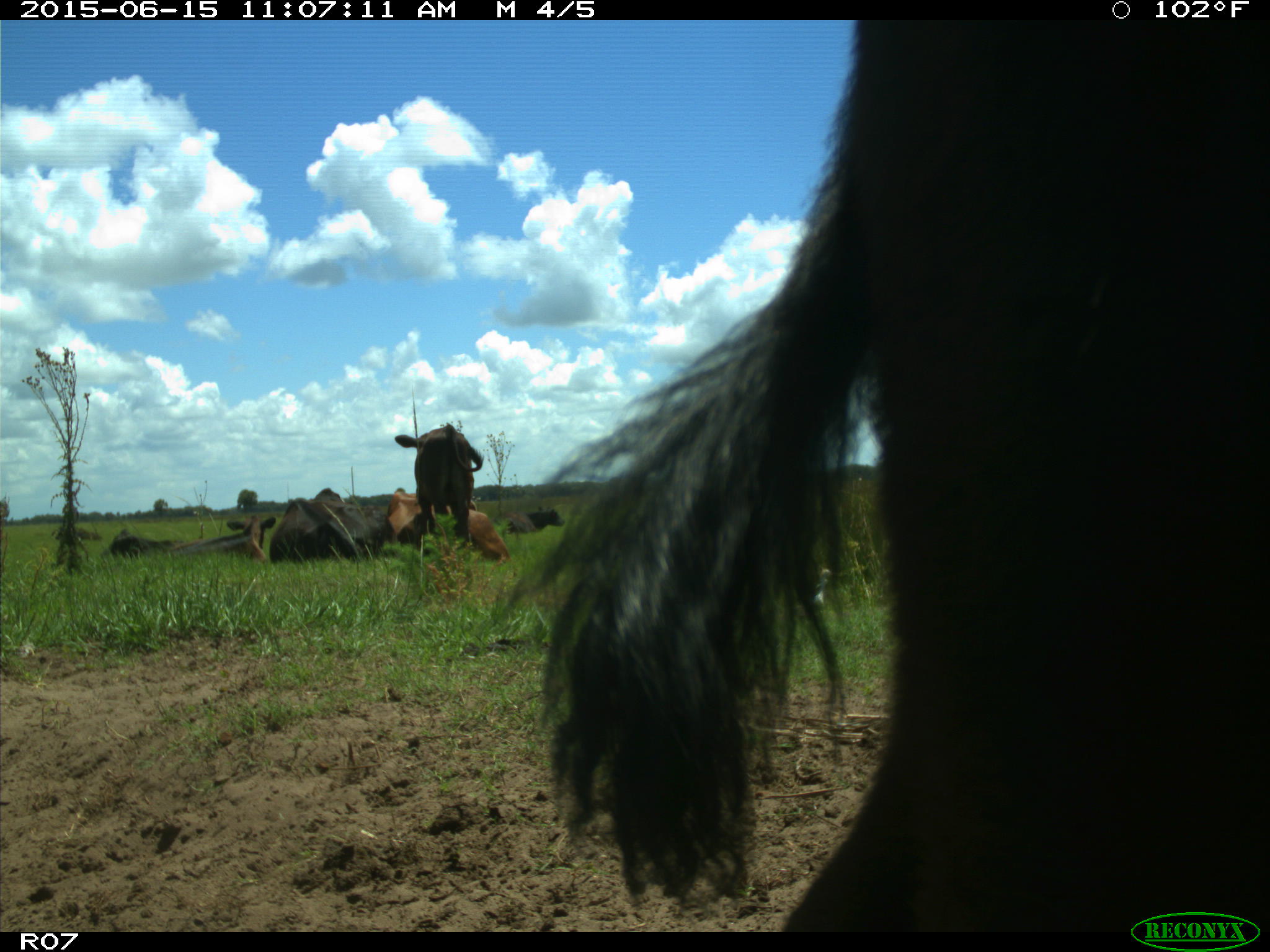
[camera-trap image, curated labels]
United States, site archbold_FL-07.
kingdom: Animalia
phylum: Chordata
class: Mammalia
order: Artiodactyla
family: Bovidae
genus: Bos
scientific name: Bos taurus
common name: domestic cow